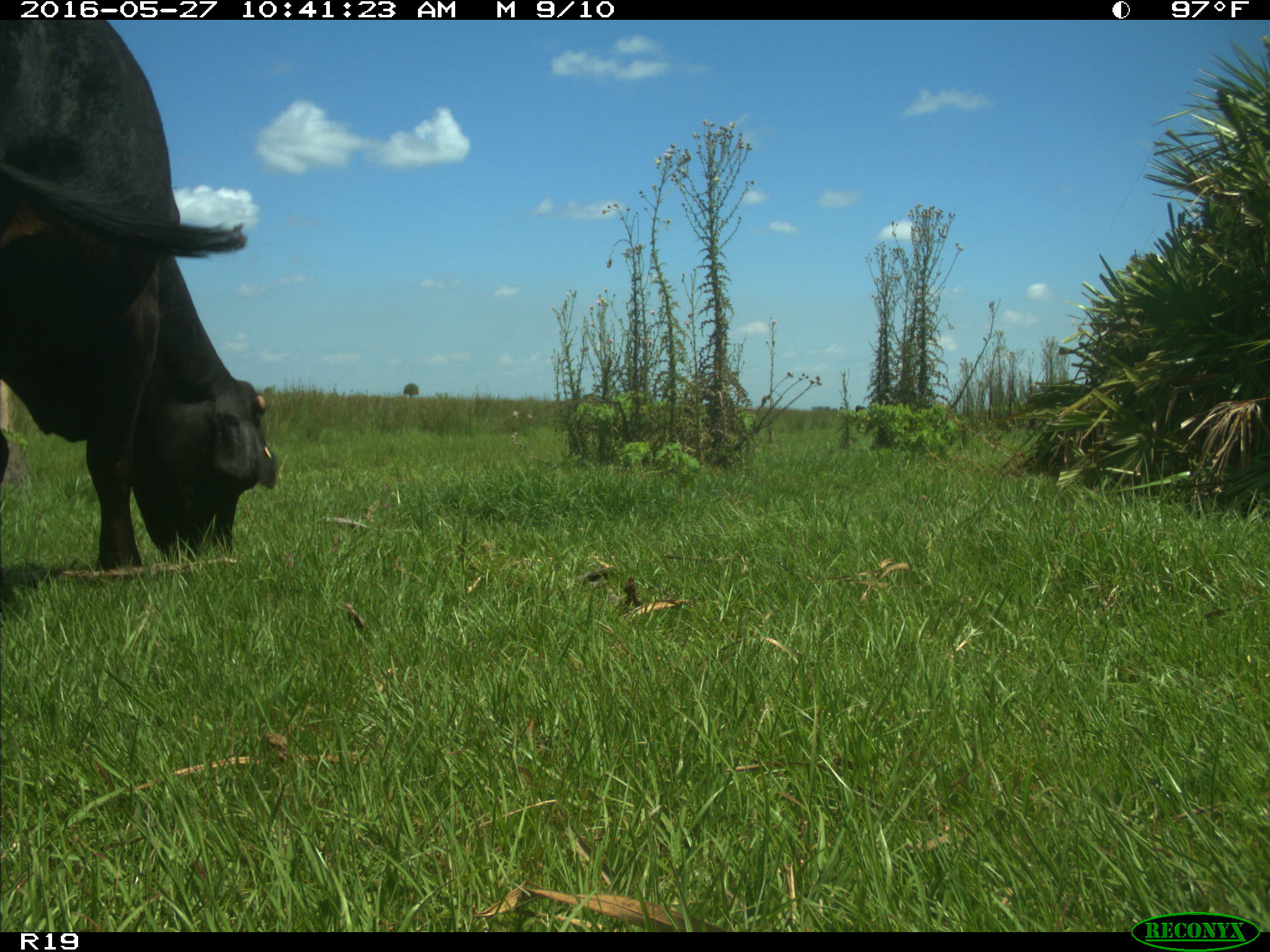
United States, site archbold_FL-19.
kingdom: Animalia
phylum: Chordata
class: Mammalia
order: Artiodactyla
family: Bovidae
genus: Bos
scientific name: Bos taurus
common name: domestic cow